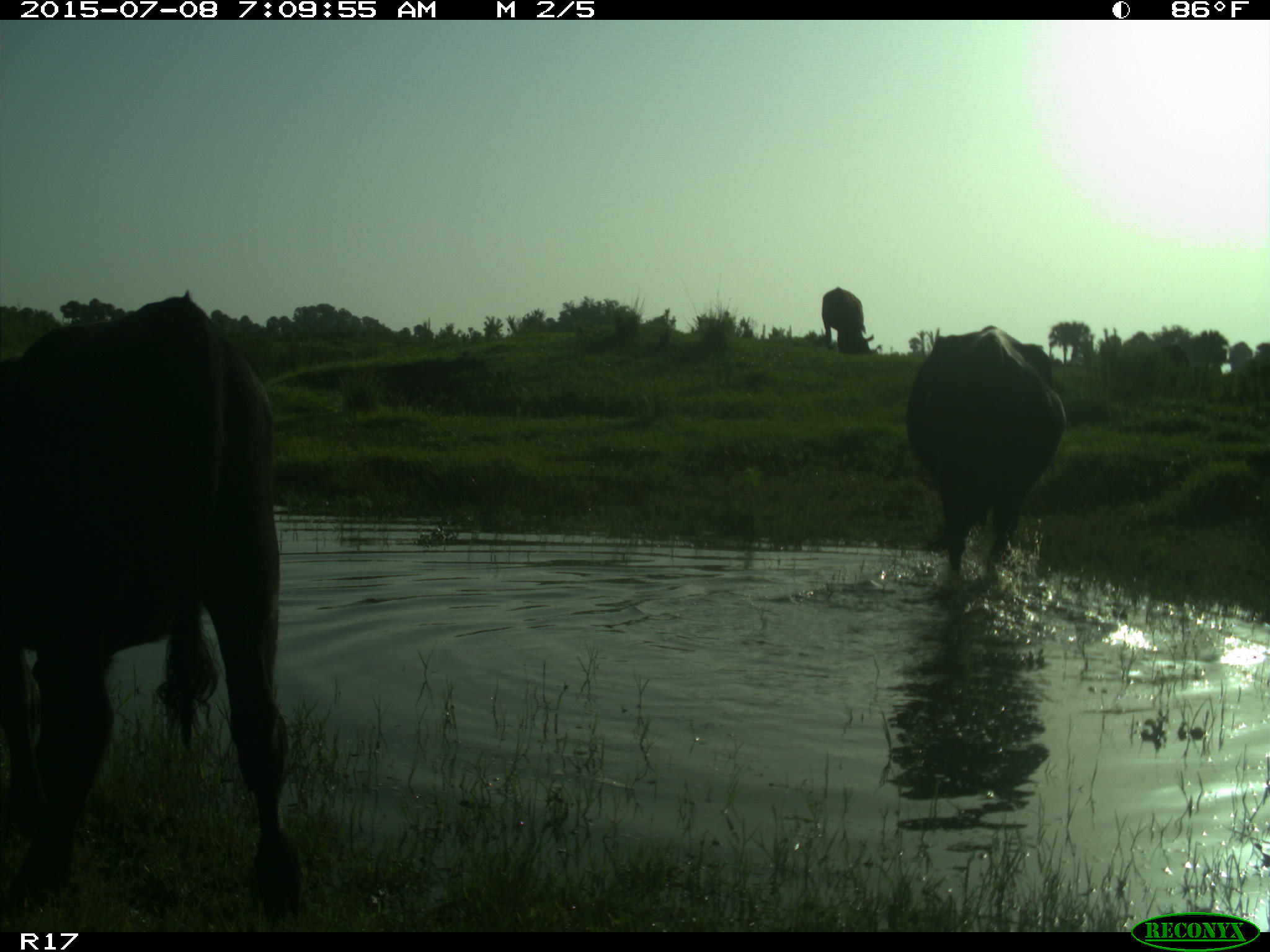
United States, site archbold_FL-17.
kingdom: Animalia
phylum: Chordata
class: Mammalia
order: Artiodactyla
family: Bovidae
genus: Bos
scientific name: Bos taurus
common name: domestic cow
Bos taurus (domestic cow).